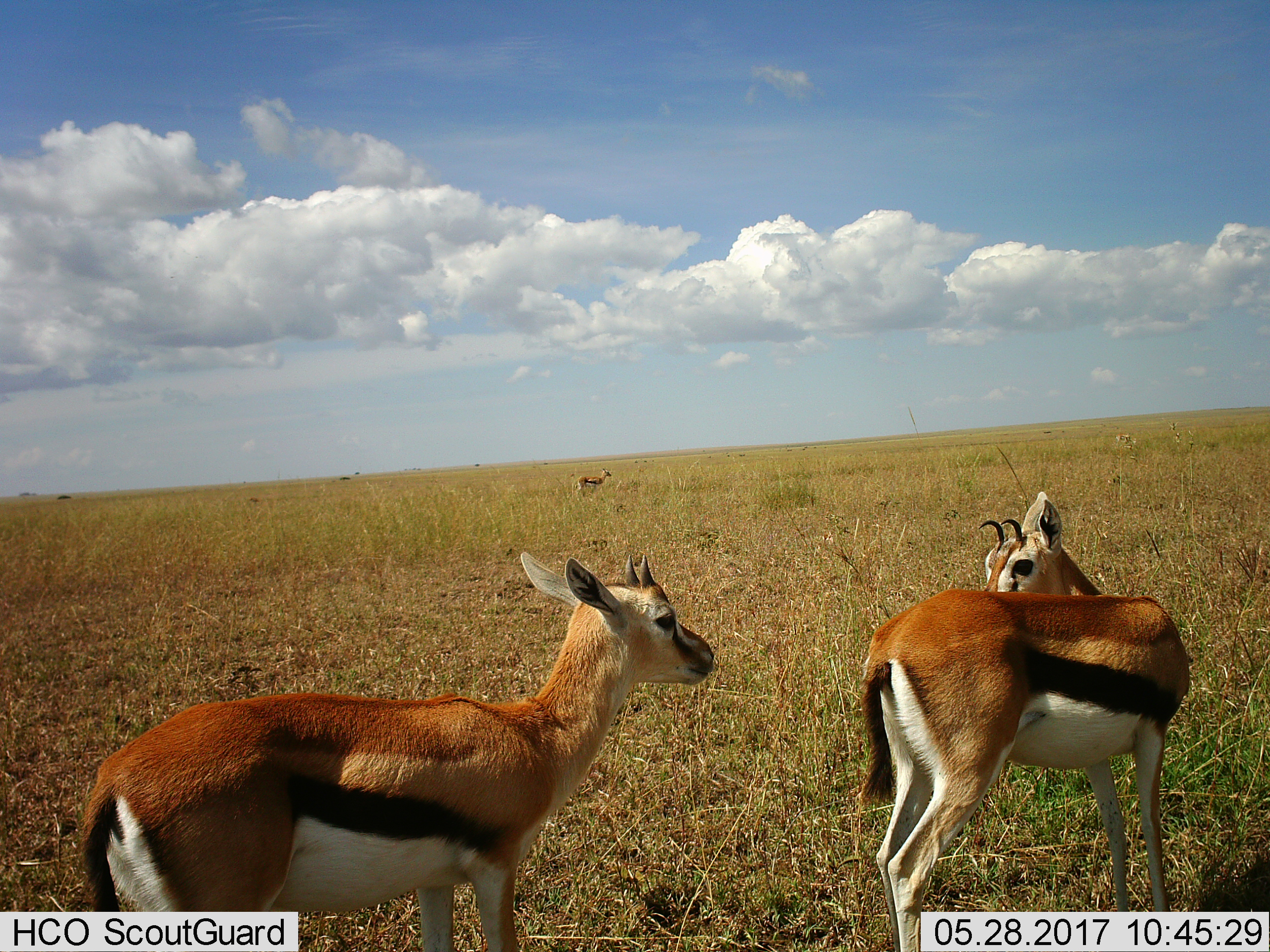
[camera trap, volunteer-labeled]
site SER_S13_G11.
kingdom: Animalia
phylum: Chordata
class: Mammalia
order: Artiodactyla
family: Bovidae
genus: Eudorcas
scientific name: Eudorcas thomsonii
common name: thomson's gazelle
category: gazellethomsons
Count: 3.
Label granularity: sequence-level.